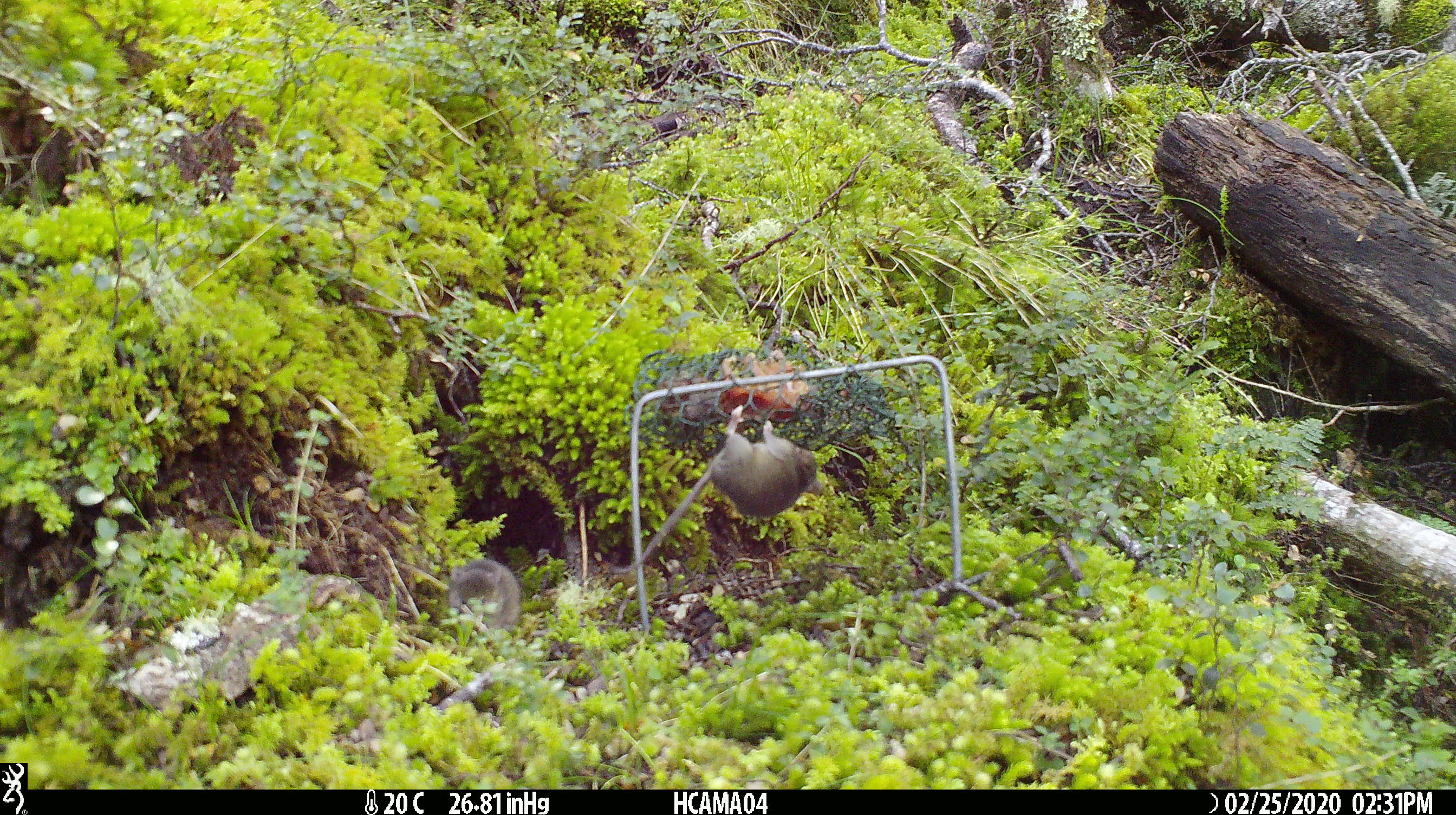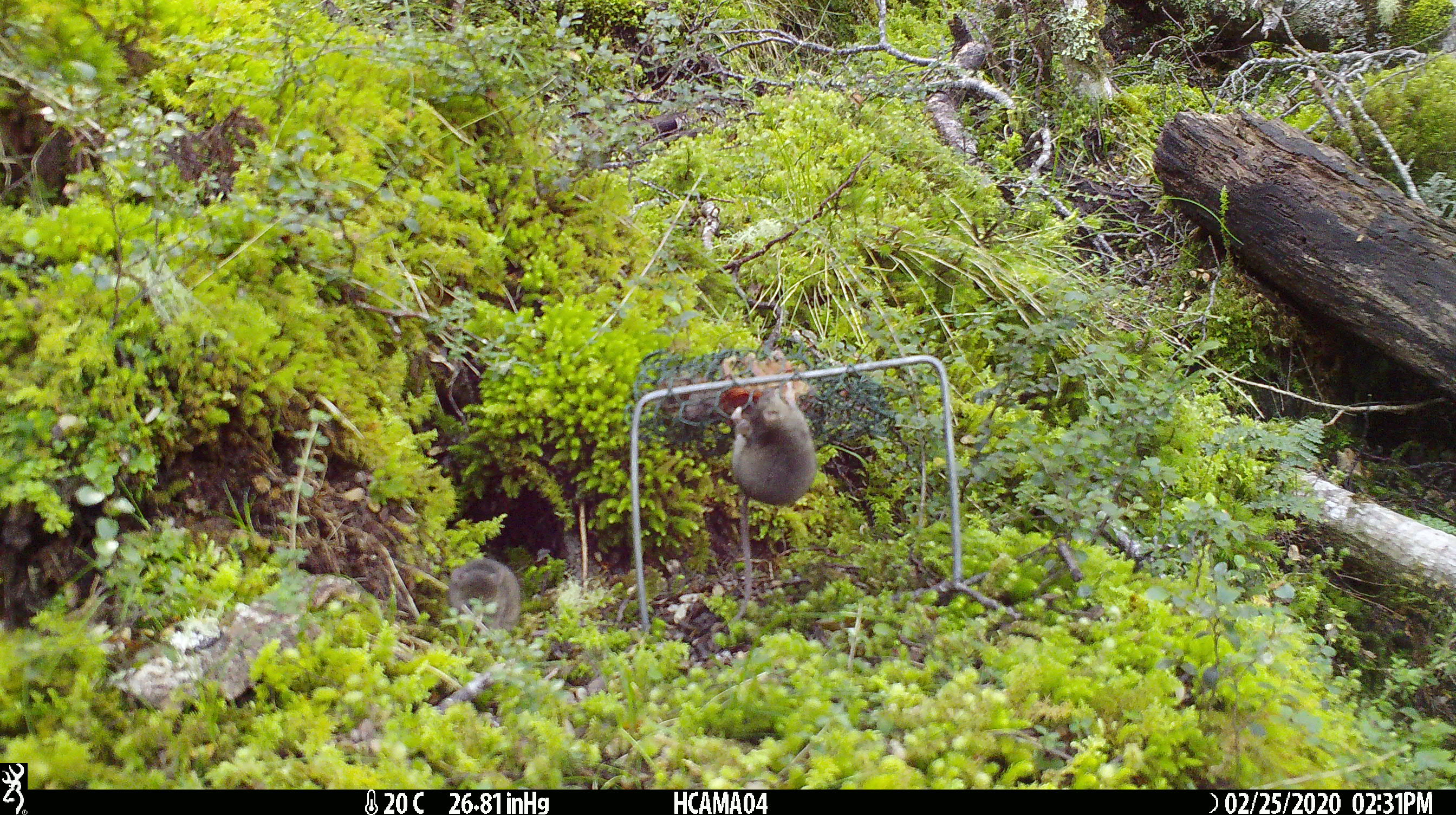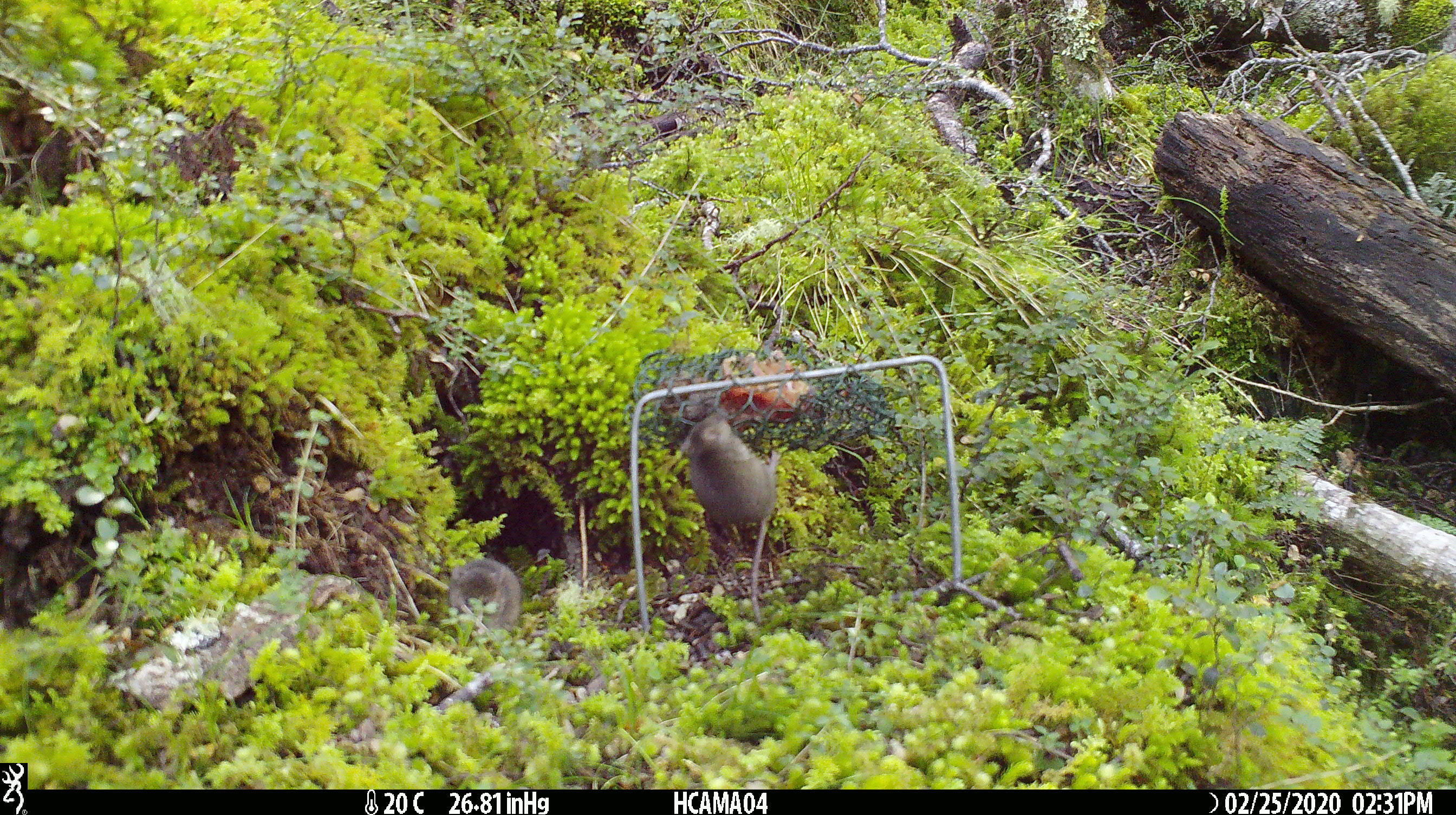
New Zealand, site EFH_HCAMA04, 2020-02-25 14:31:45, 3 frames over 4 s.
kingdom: Animalia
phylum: Chordata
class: Mammalia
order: Rodentia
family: Muridae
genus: Mus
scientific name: Mus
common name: mouse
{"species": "mouse (Mus)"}